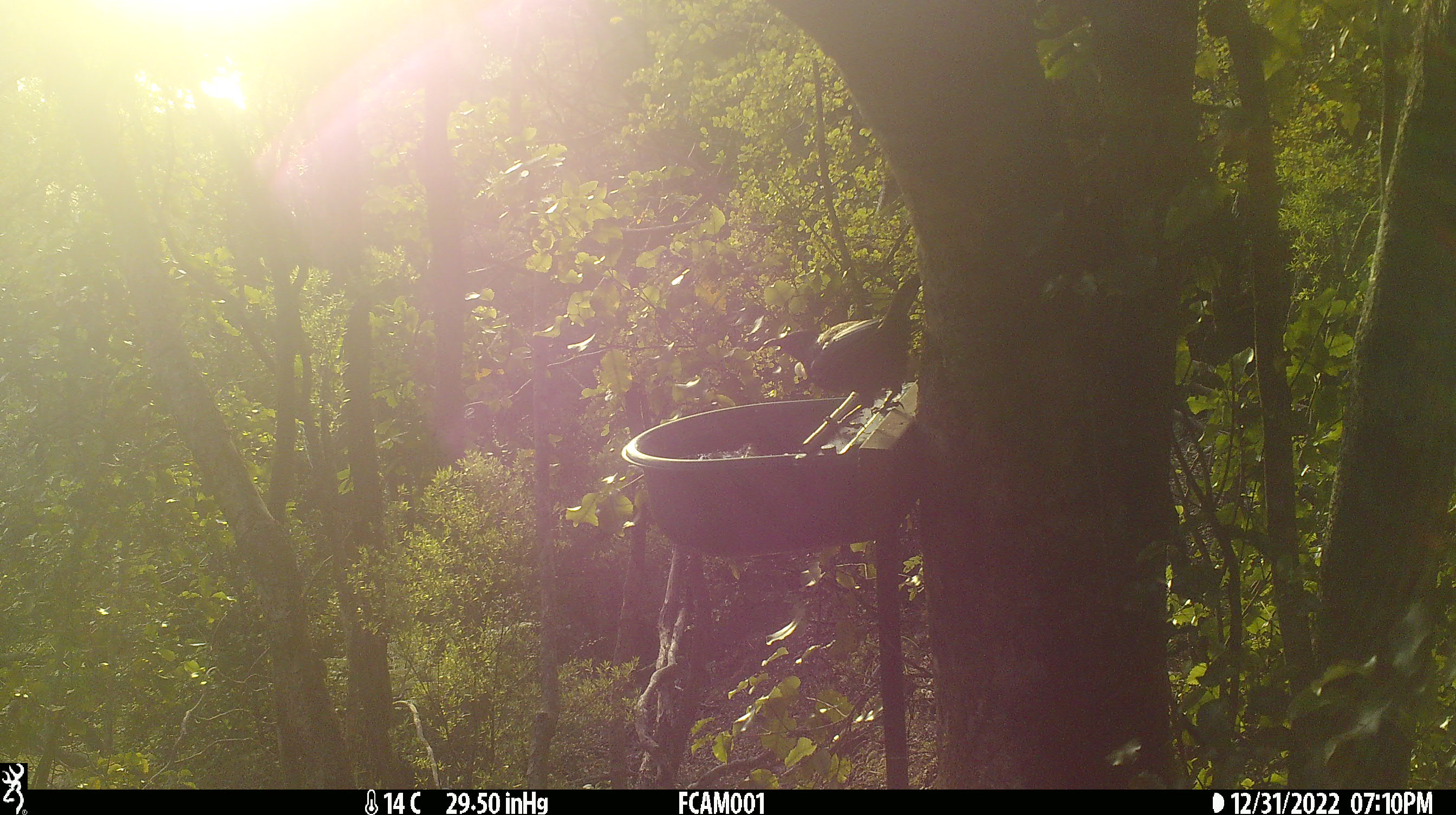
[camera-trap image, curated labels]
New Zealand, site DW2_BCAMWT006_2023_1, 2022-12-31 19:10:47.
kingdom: Animalia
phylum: Chordata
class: Aves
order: Passeriformes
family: Meliphagidae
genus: Prosthemadera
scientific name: Prosthemadera novaeseelandiae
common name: tui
Tui (Prosthemadera novaeseelandiae).